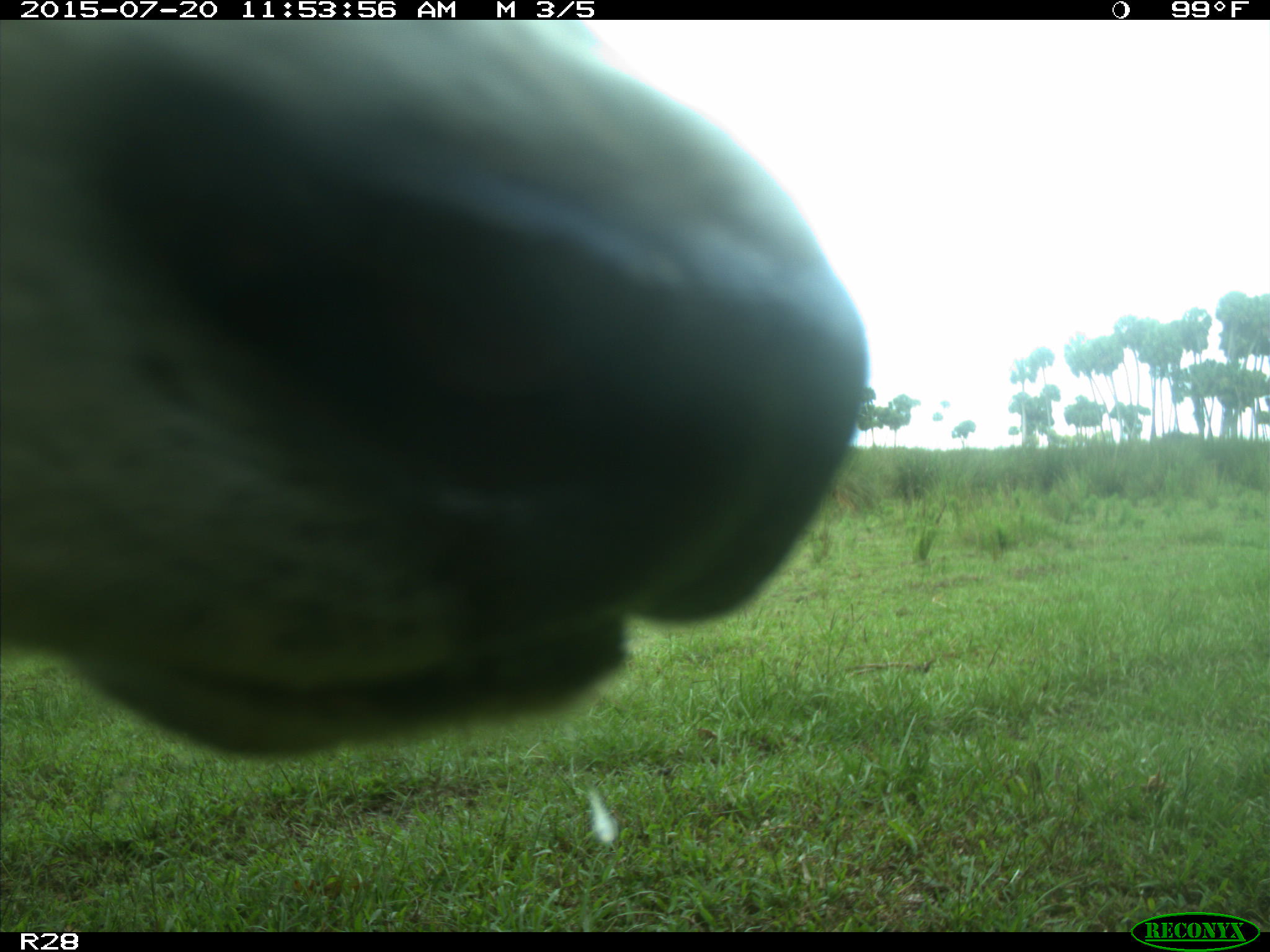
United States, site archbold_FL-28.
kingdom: Animalia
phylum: Chordata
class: Mammalia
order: Artiodactyla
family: Bovidae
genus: Bos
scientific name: Bos taurus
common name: domestic cow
Bos taurus (domestic cow).